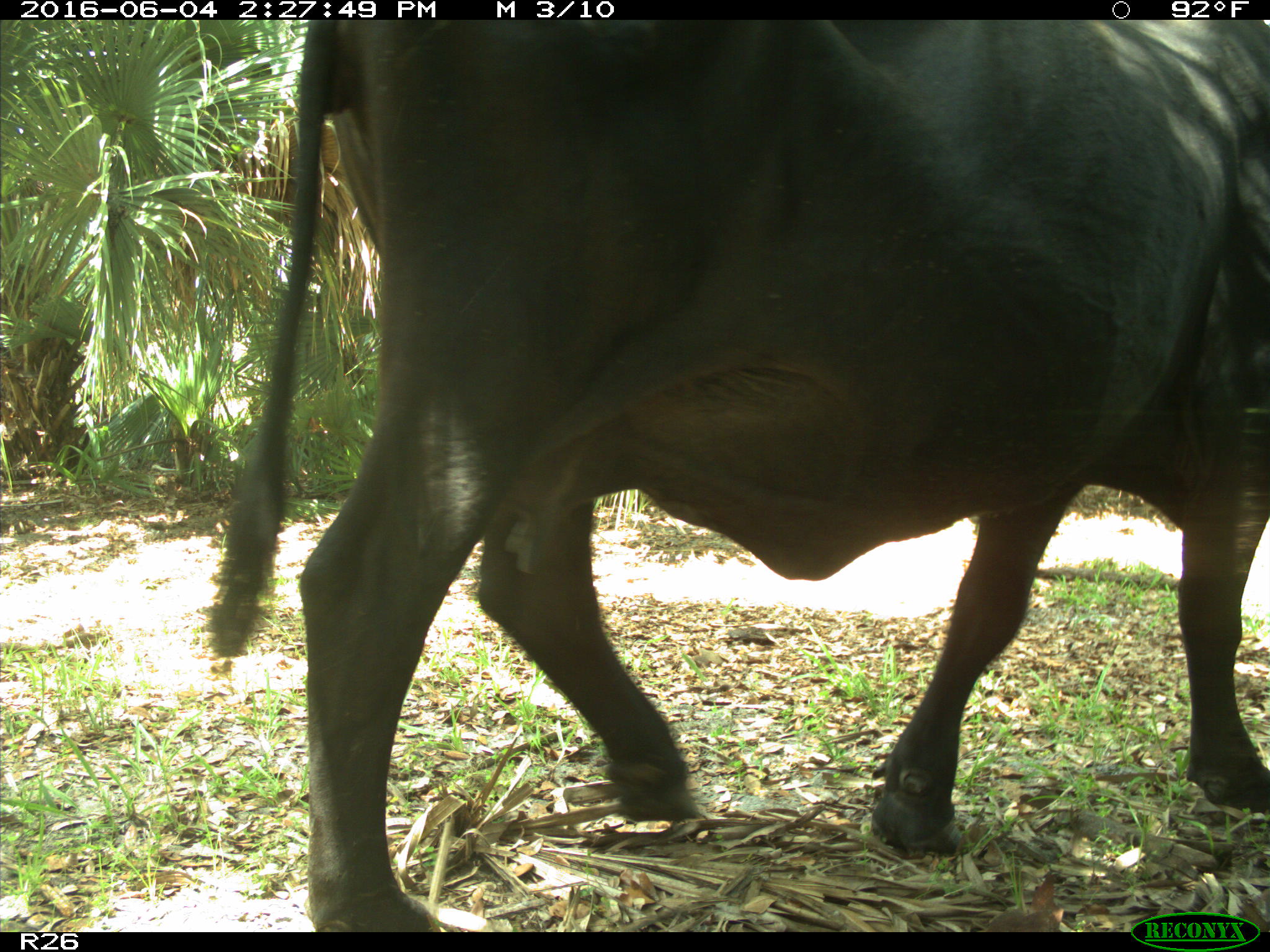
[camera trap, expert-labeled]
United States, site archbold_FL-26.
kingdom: Animalia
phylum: Chordata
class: Mammalia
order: Artiodactyla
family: Bovidae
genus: Bos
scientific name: Bos taurus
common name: domestic cow